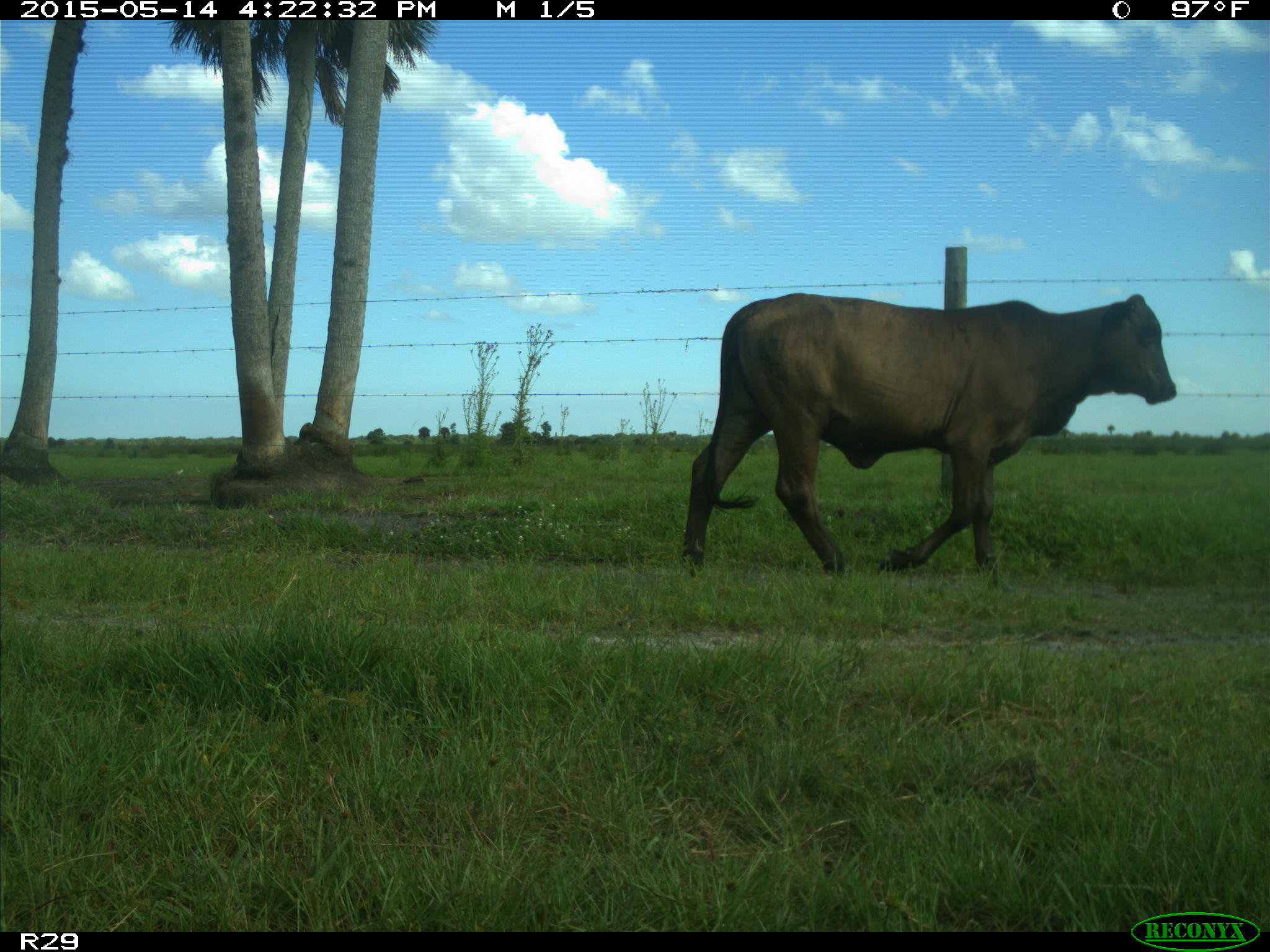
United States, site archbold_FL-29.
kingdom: Animalia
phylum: Chordata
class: Mammalia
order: Artiodactyla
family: Bovidae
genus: Bos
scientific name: Bos taurus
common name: domestic cow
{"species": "Bos taurus (domestic cow)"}